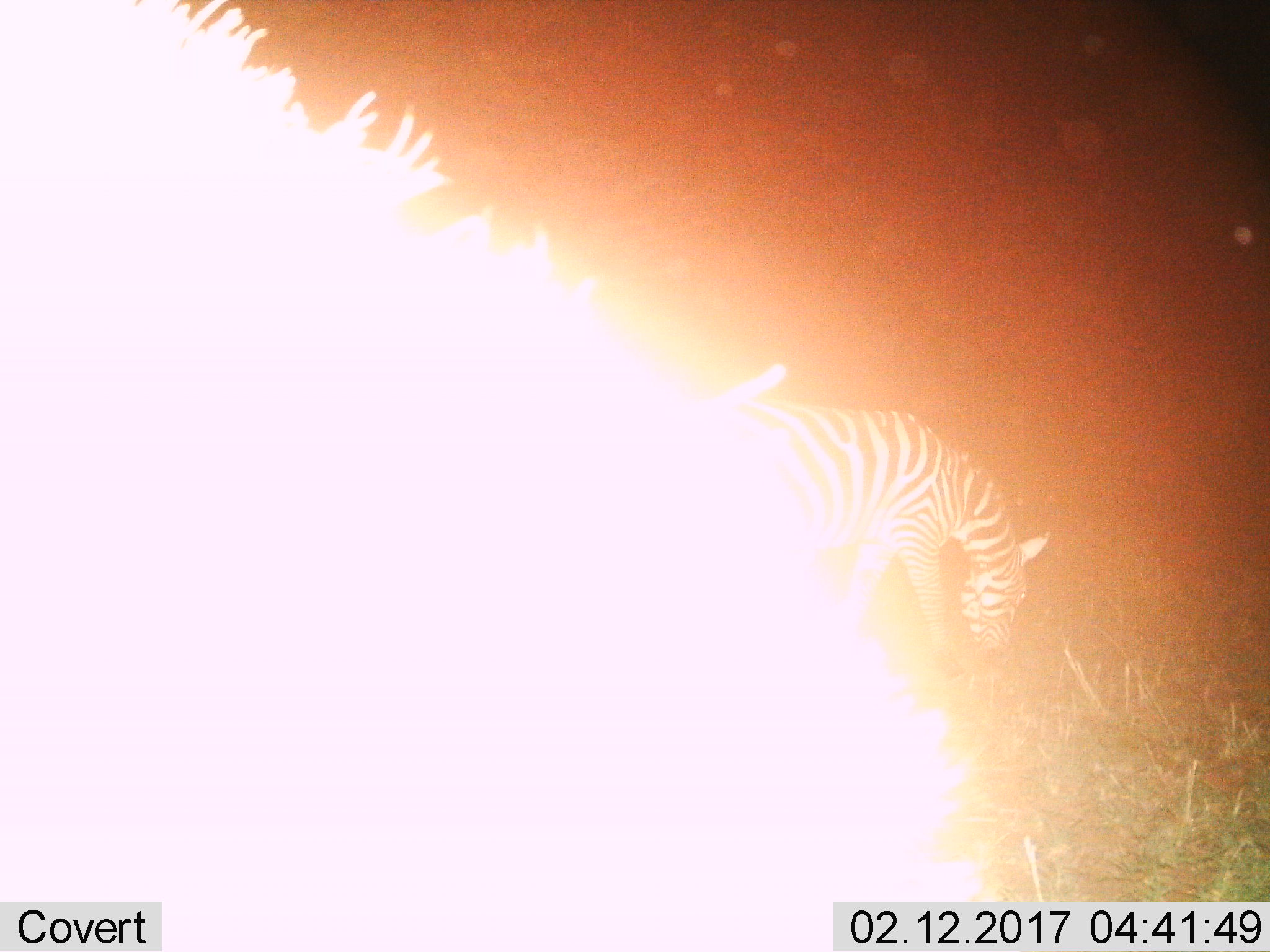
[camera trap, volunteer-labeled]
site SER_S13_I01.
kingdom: Animalia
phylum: Chordata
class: Mammalia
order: Perissodactyla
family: Equidae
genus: Equus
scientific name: Equus quagga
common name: plains zebra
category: zebraplains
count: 1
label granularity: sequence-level